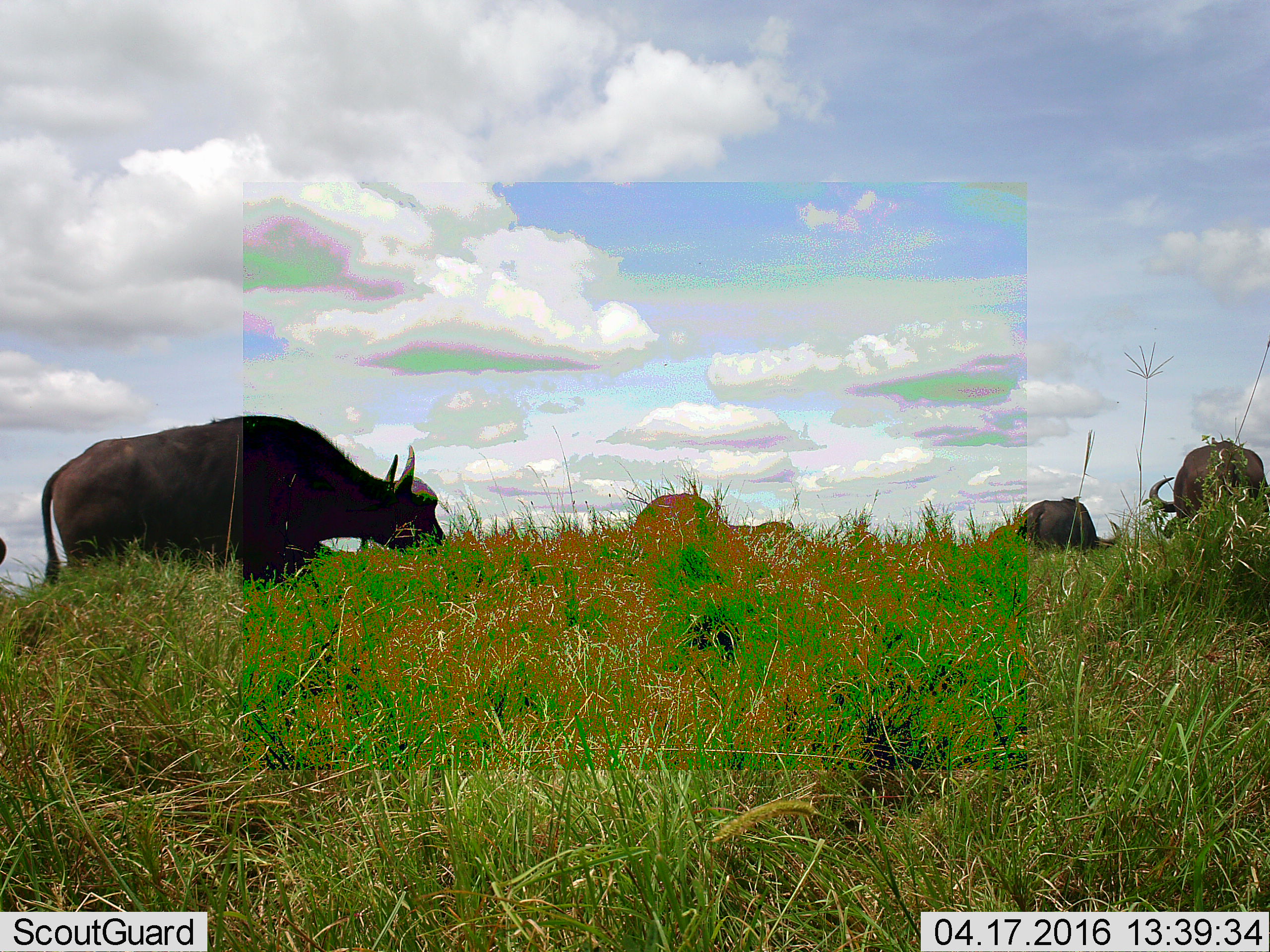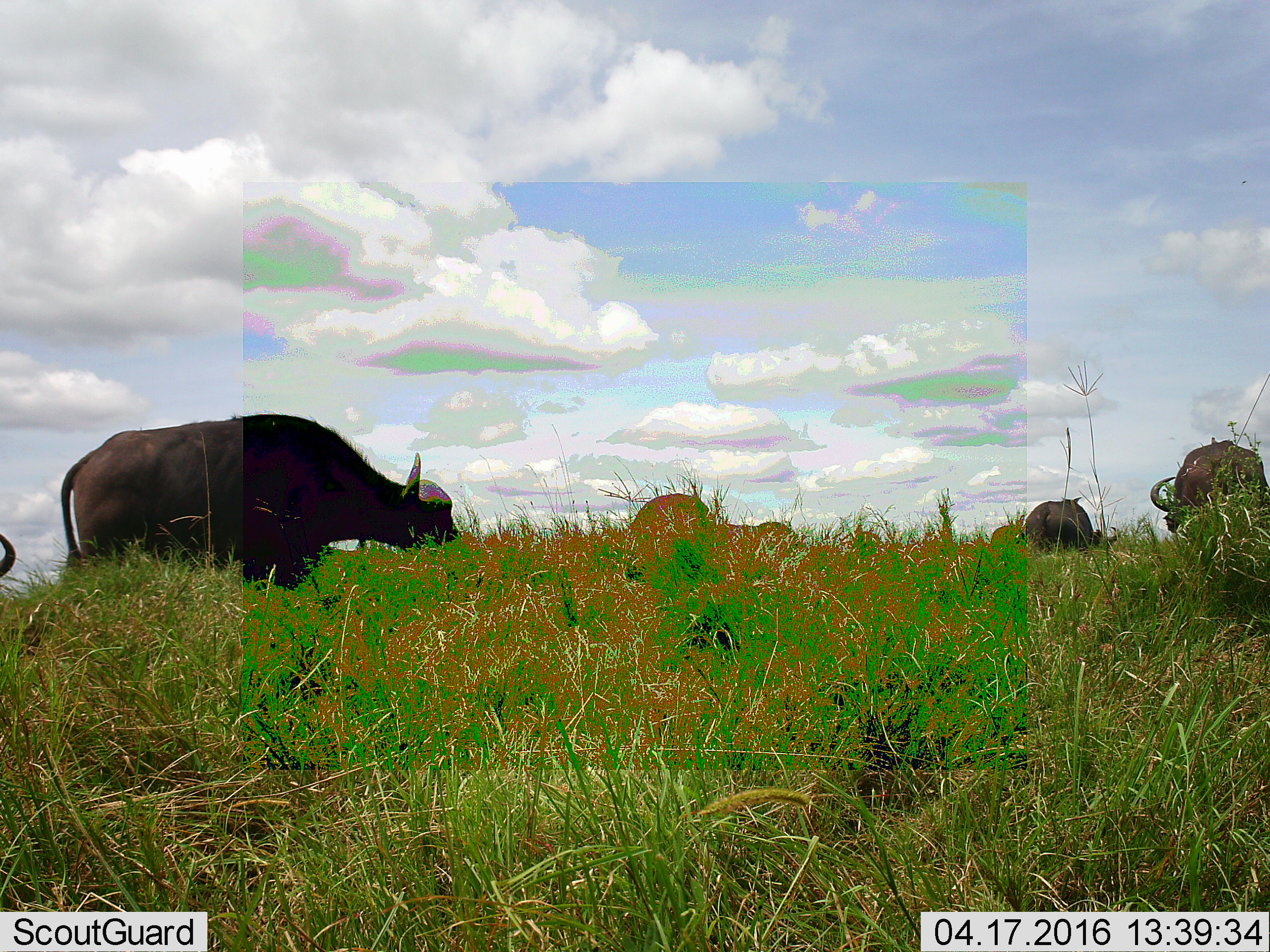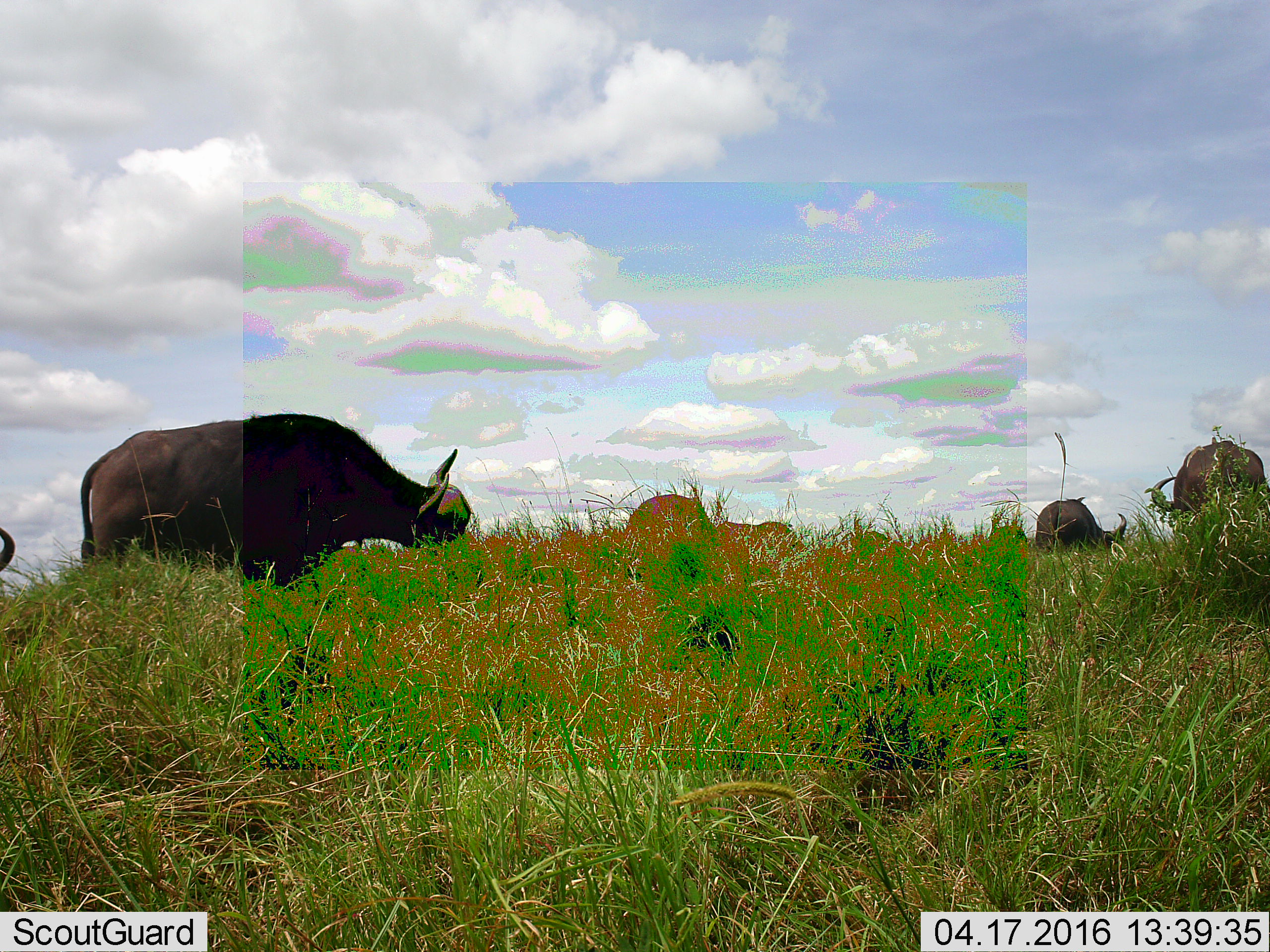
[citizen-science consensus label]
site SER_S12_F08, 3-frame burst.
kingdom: Animalia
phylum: Chordata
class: Mammalia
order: Artiodactyla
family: Bovidae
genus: Syncerus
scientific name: Syncerus caffer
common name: african buffalo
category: buffalo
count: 7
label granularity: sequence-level